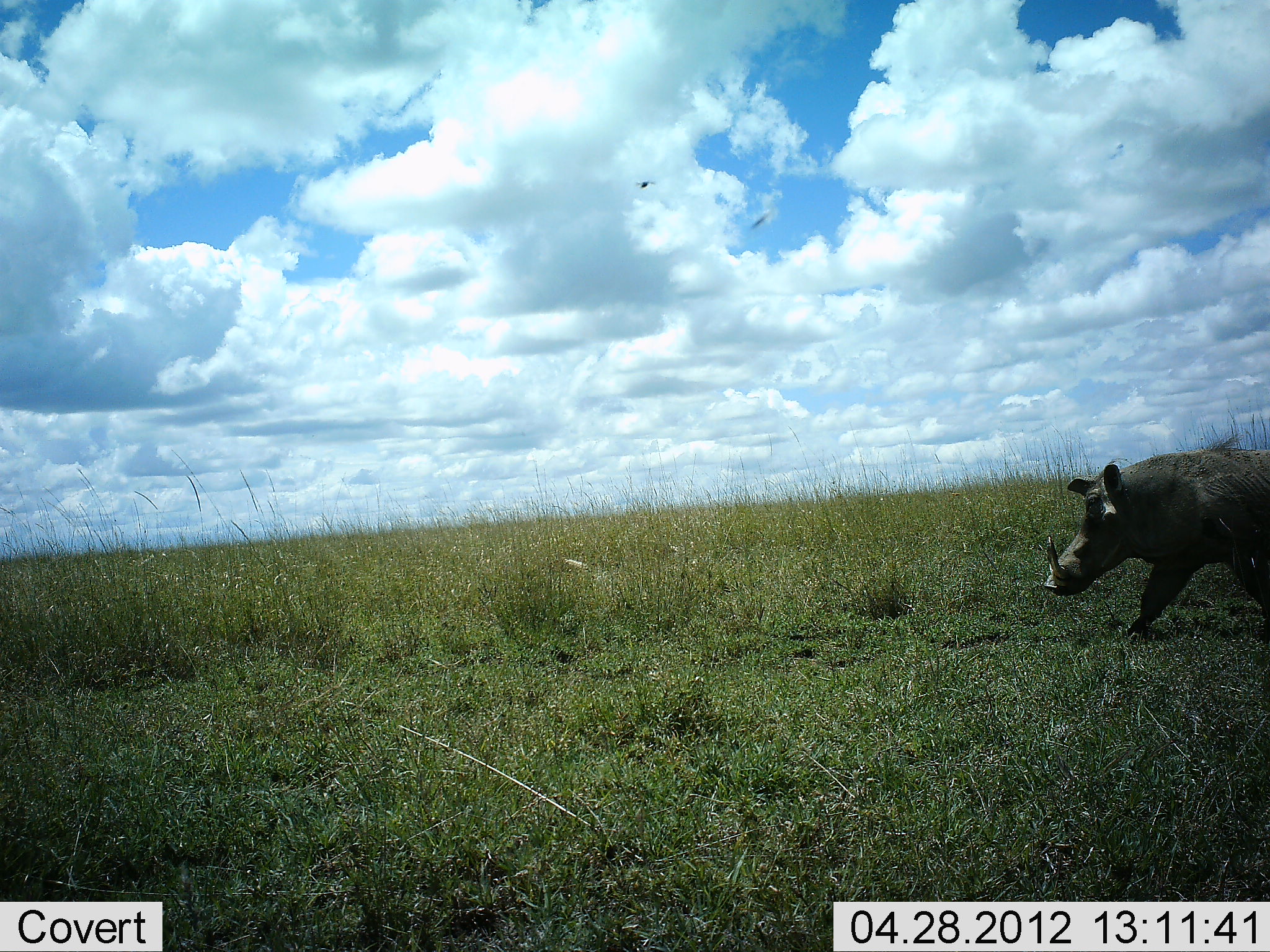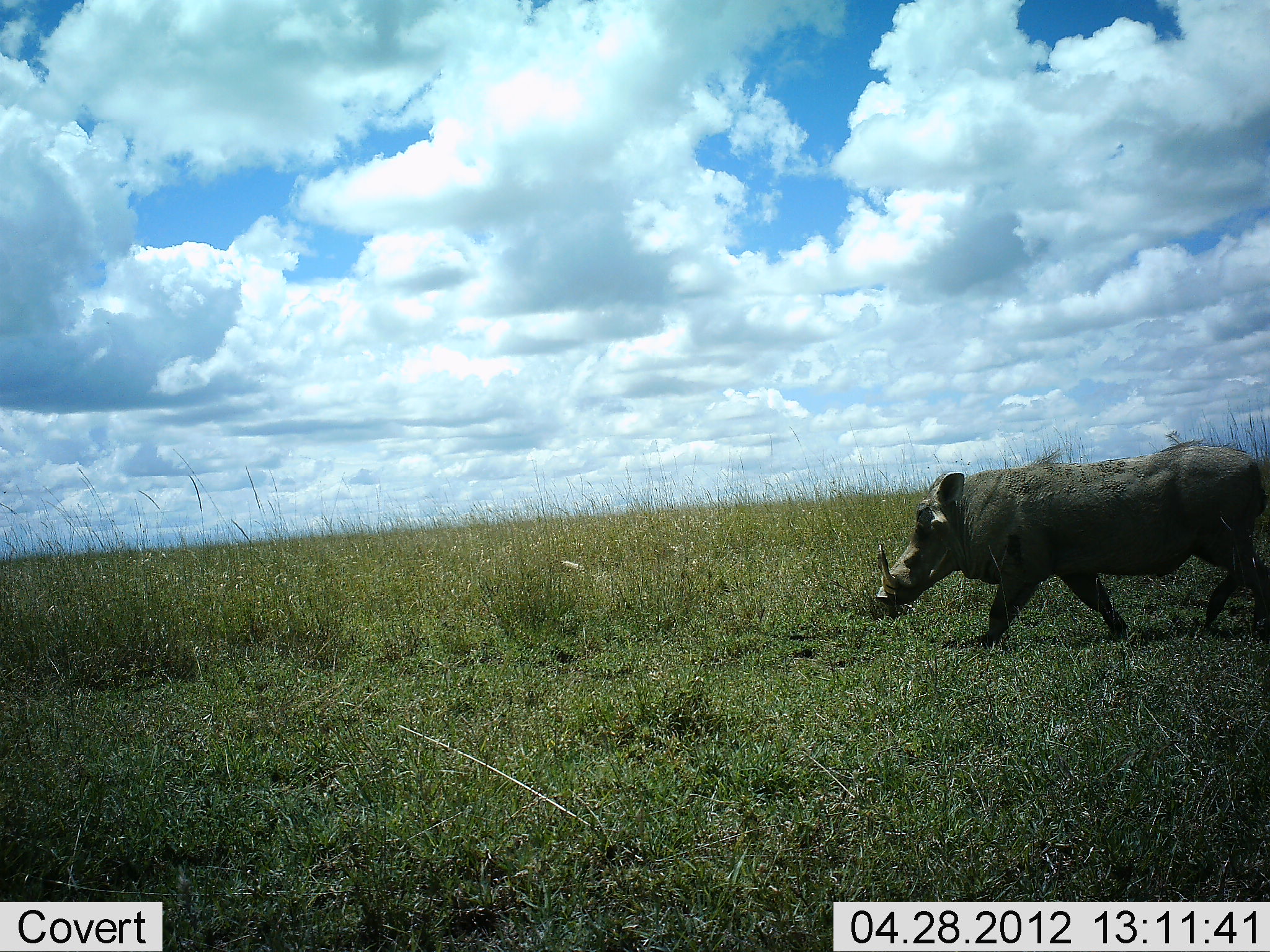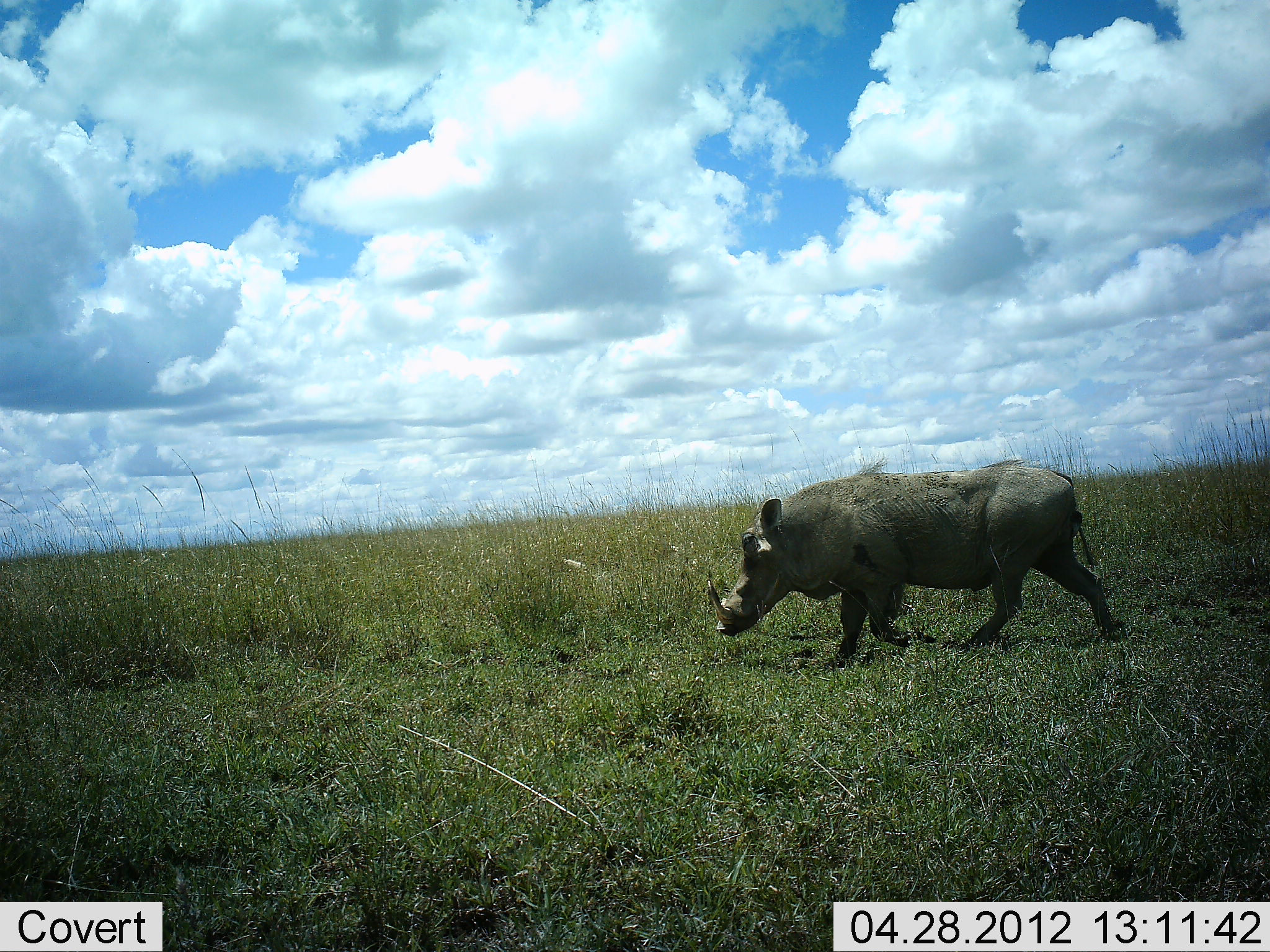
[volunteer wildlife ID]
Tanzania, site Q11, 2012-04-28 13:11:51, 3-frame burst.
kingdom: Animalia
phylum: Chordata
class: Mammalia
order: Artiodactyla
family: Suidae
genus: Phacochoerus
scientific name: Phacochoerus africanus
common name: warthog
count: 1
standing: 0%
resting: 0%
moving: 100%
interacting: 0%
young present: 0%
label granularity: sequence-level